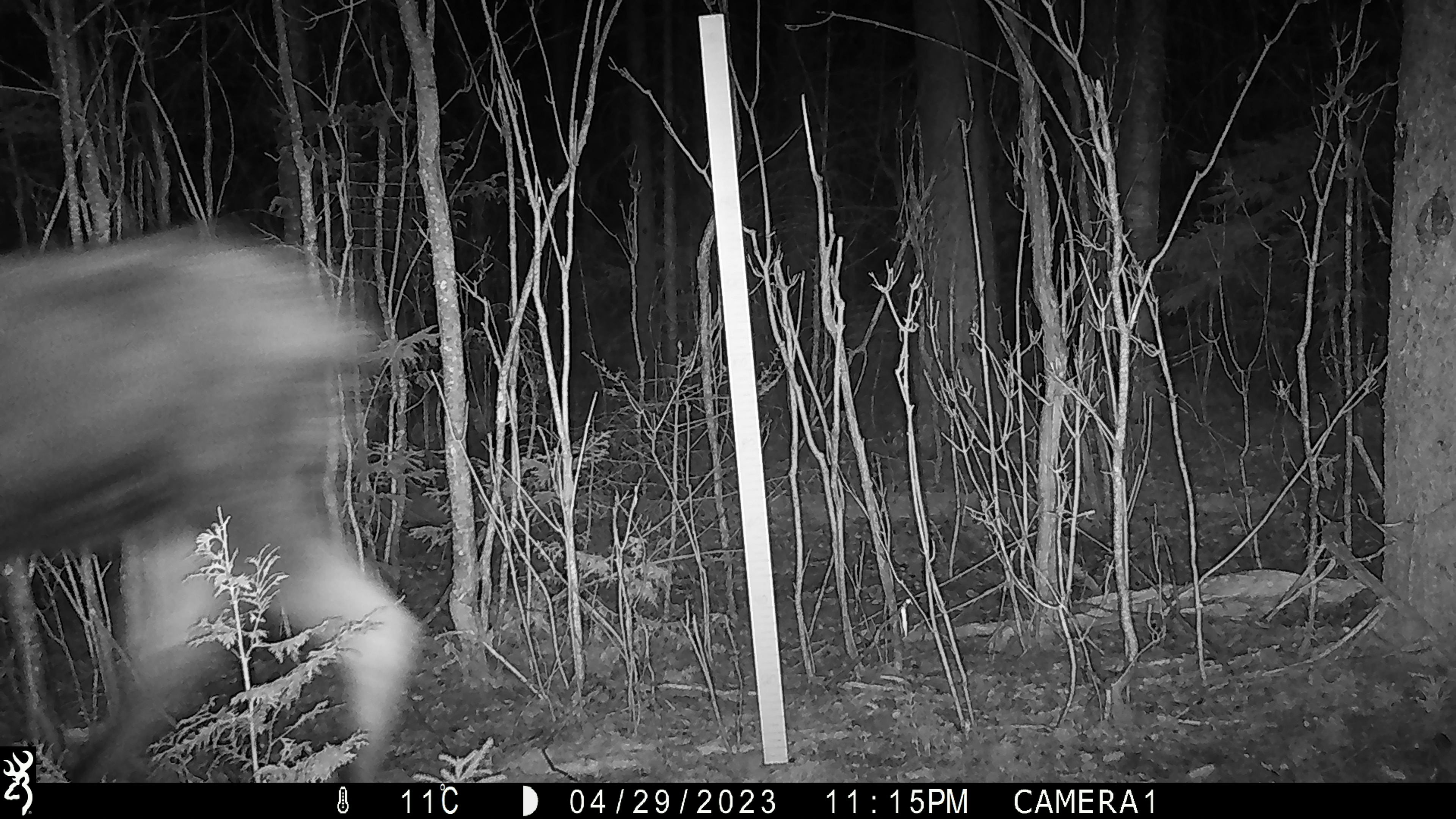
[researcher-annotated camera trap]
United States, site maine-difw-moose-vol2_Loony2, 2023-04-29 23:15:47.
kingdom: Animalia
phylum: Chordata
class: Mammalia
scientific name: Mammalia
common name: mammal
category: mammal sp.